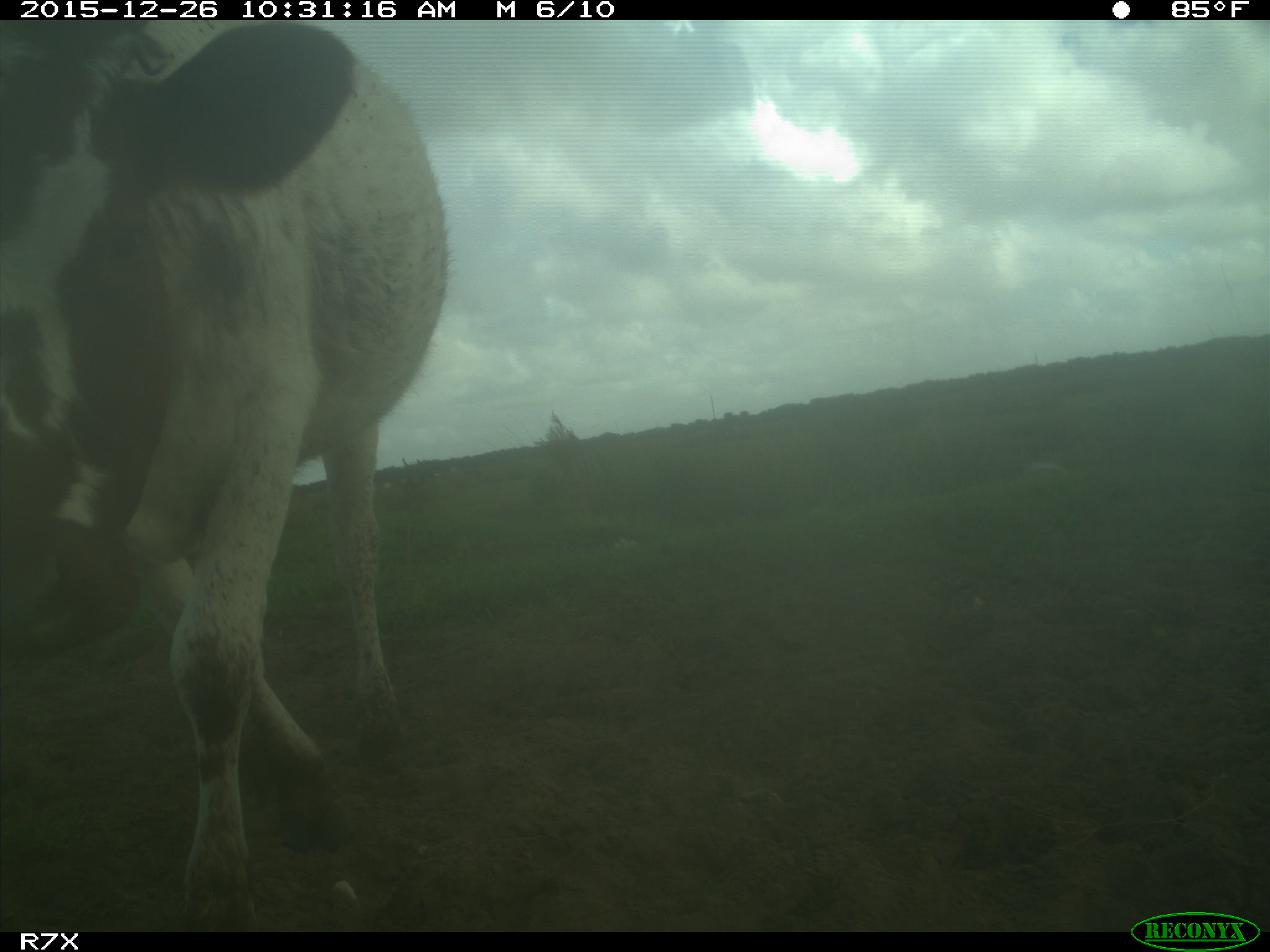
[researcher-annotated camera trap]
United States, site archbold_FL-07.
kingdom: Animalia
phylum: Chordata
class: Mammalia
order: Artiodactyla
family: Bovidae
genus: Bos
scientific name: Bos taurus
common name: domestic cow